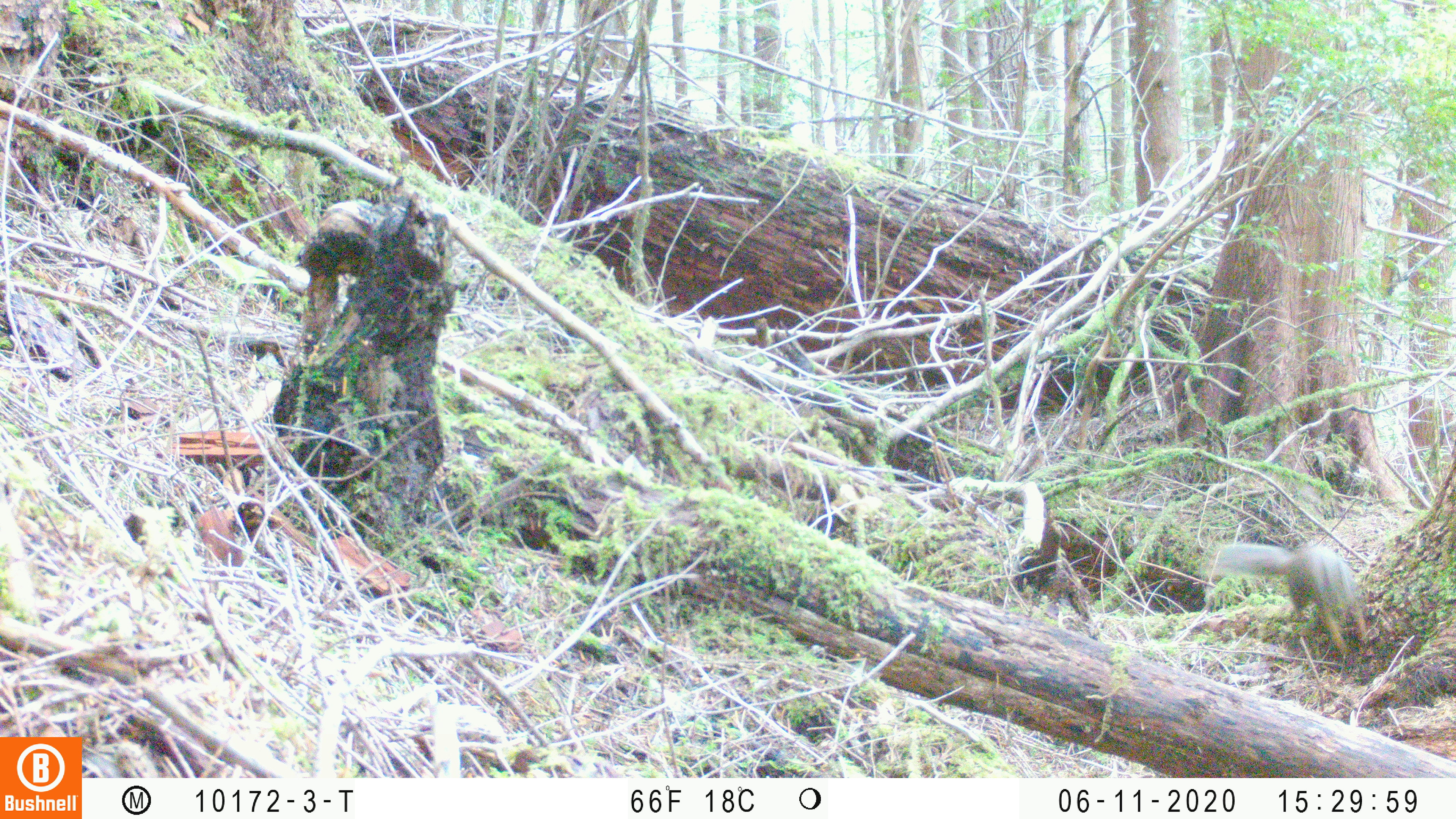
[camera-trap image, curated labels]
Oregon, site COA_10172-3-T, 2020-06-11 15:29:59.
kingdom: Animalia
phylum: Chordata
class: Mammalia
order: Rodentia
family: Sciuridae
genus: Tamiasciurus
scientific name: Tamiasciurus douglasii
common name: douglas squirrel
Douglas squirrel (Tamiasciurus douglasii).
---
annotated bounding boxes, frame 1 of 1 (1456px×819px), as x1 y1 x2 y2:
douglas squirrel: 1217 532 1374 656